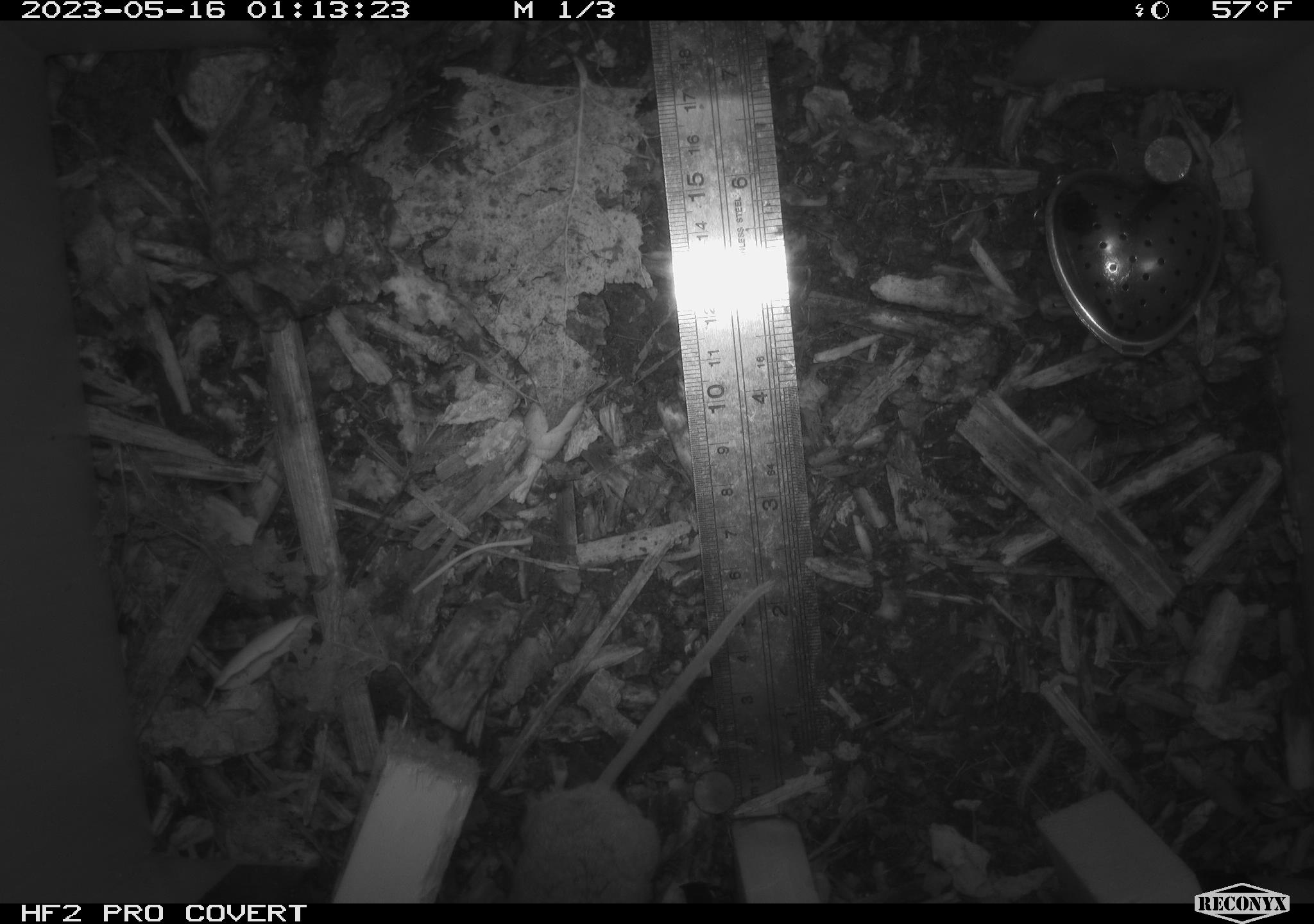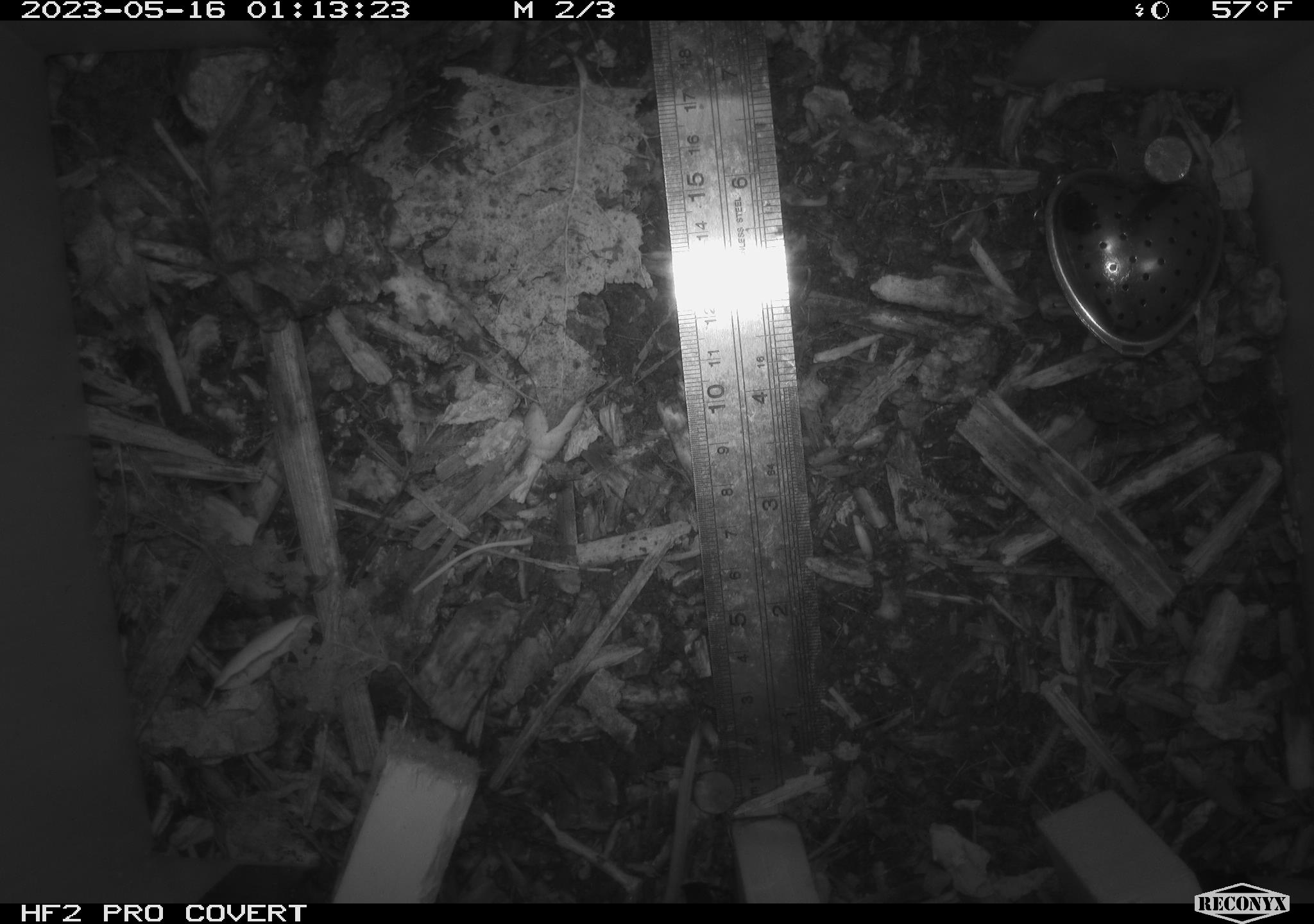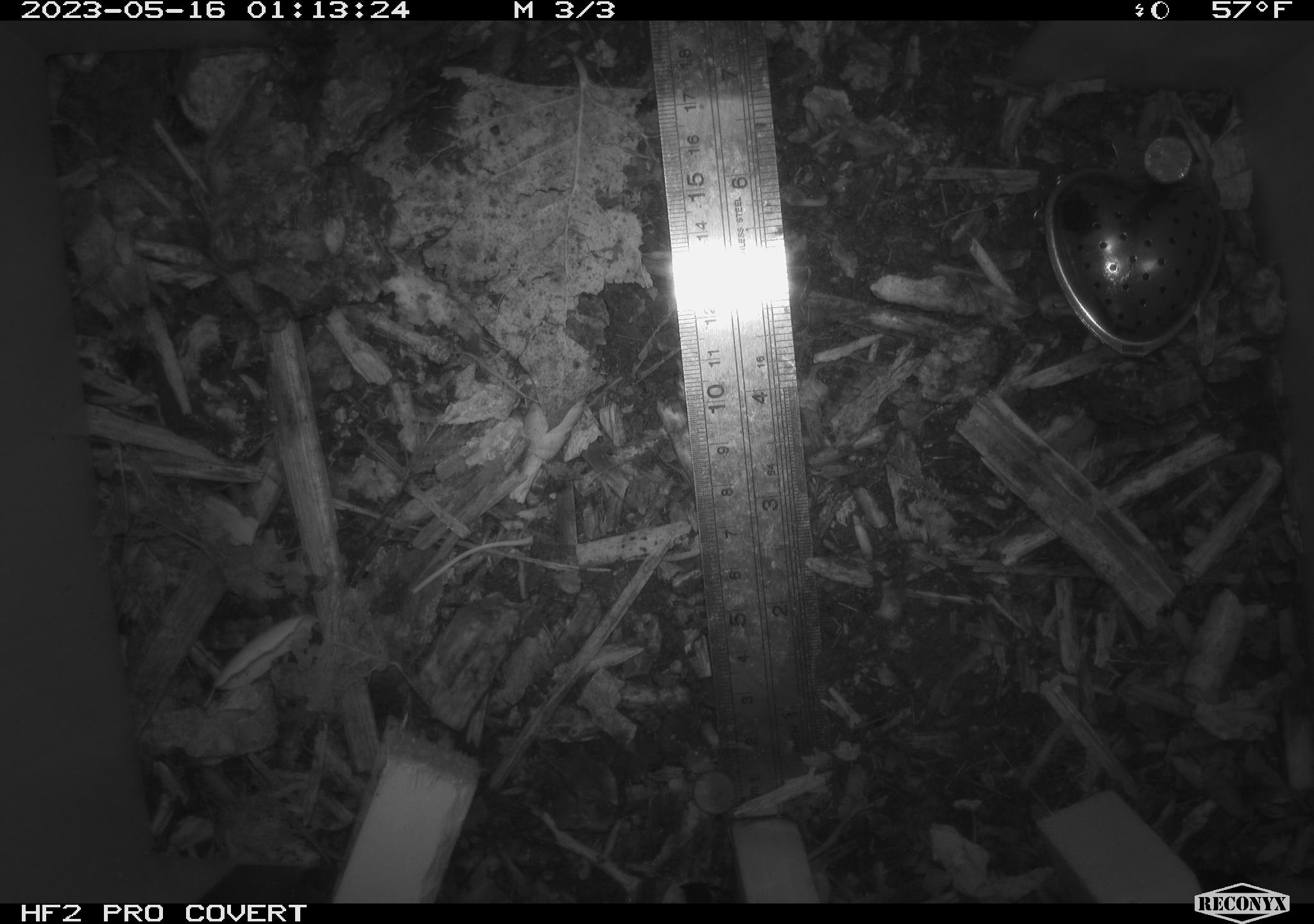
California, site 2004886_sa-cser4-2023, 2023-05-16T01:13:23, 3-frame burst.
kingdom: Animalia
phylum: Chordata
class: Mammalia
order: Rodentia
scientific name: Rodentia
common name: mouse species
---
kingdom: Animalia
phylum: Chordata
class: Mammalia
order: Rodentia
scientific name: Rodentia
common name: woodrat or rat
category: woodrat or rat species